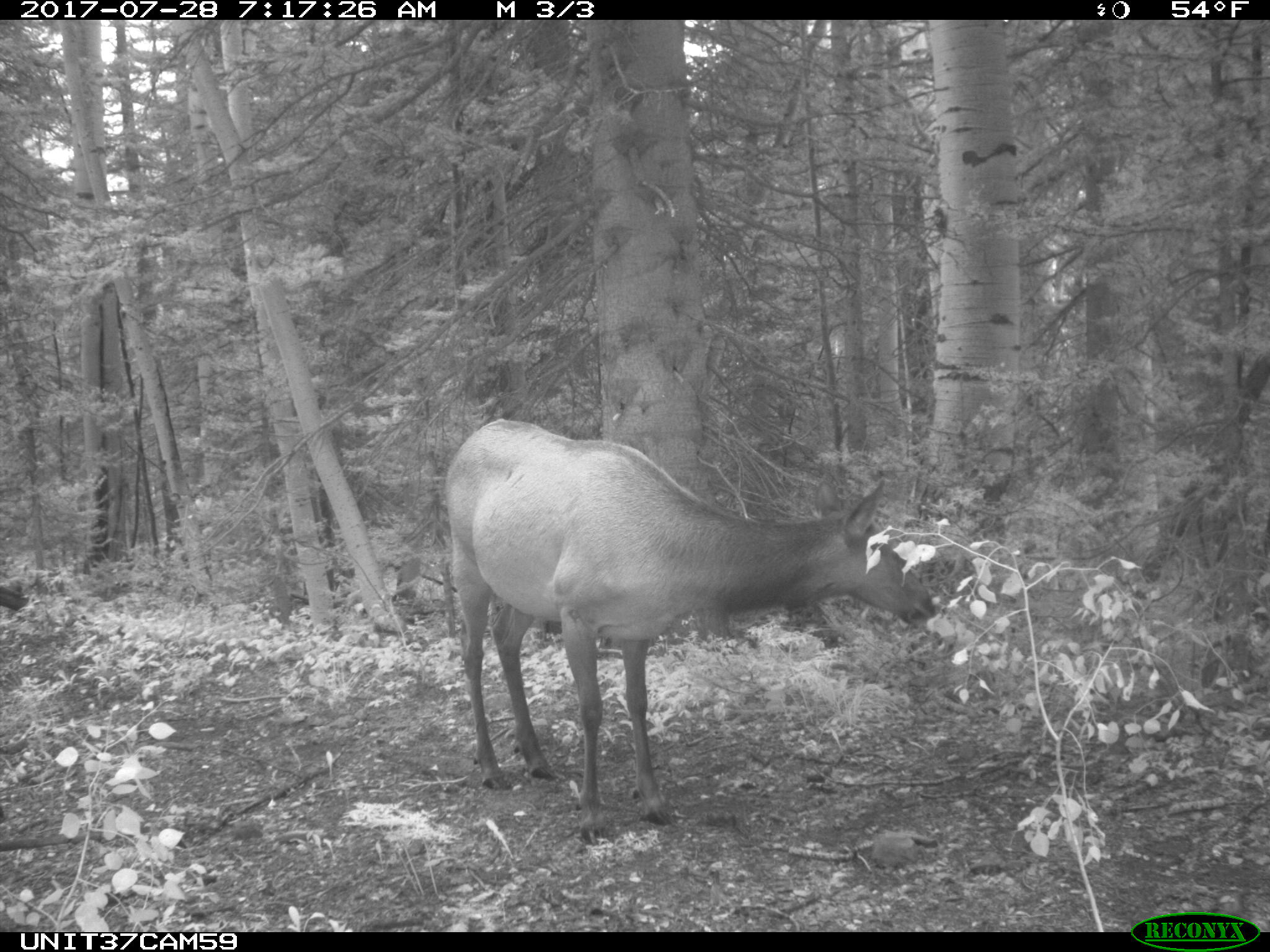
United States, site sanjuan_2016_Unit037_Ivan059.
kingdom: Animalia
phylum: Chordata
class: Mammalia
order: Artiodactyla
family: Cervidae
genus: Cervus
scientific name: Cervus elaphus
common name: red deer